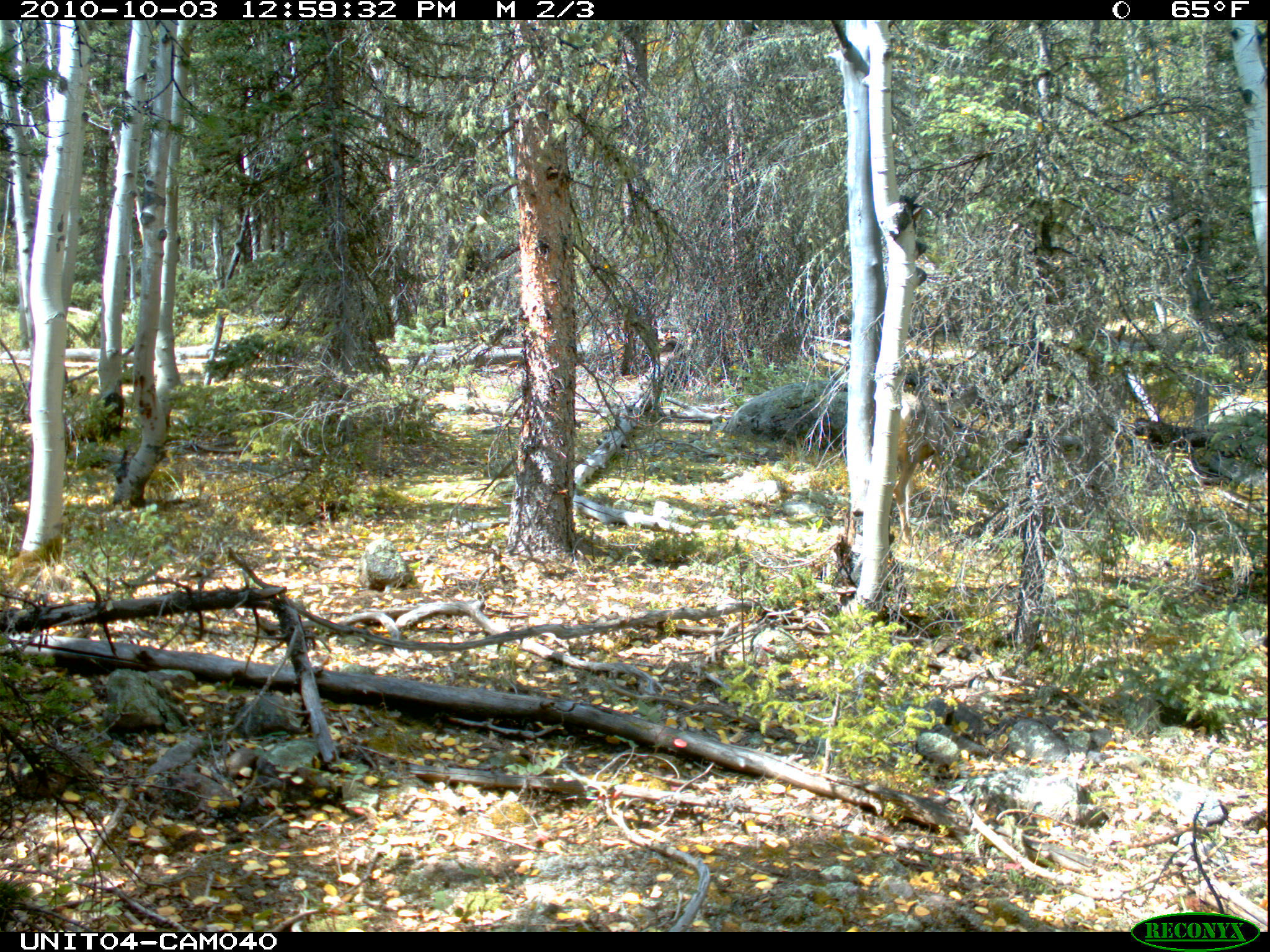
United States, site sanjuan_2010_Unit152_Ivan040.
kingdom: Animalia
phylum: Chordata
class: Mammalia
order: Artiodactyla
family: Cervidae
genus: Odocoileus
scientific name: Odocoileus hemionus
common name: mule deer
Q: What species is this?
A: Odocoileus hemionus (mule deer).